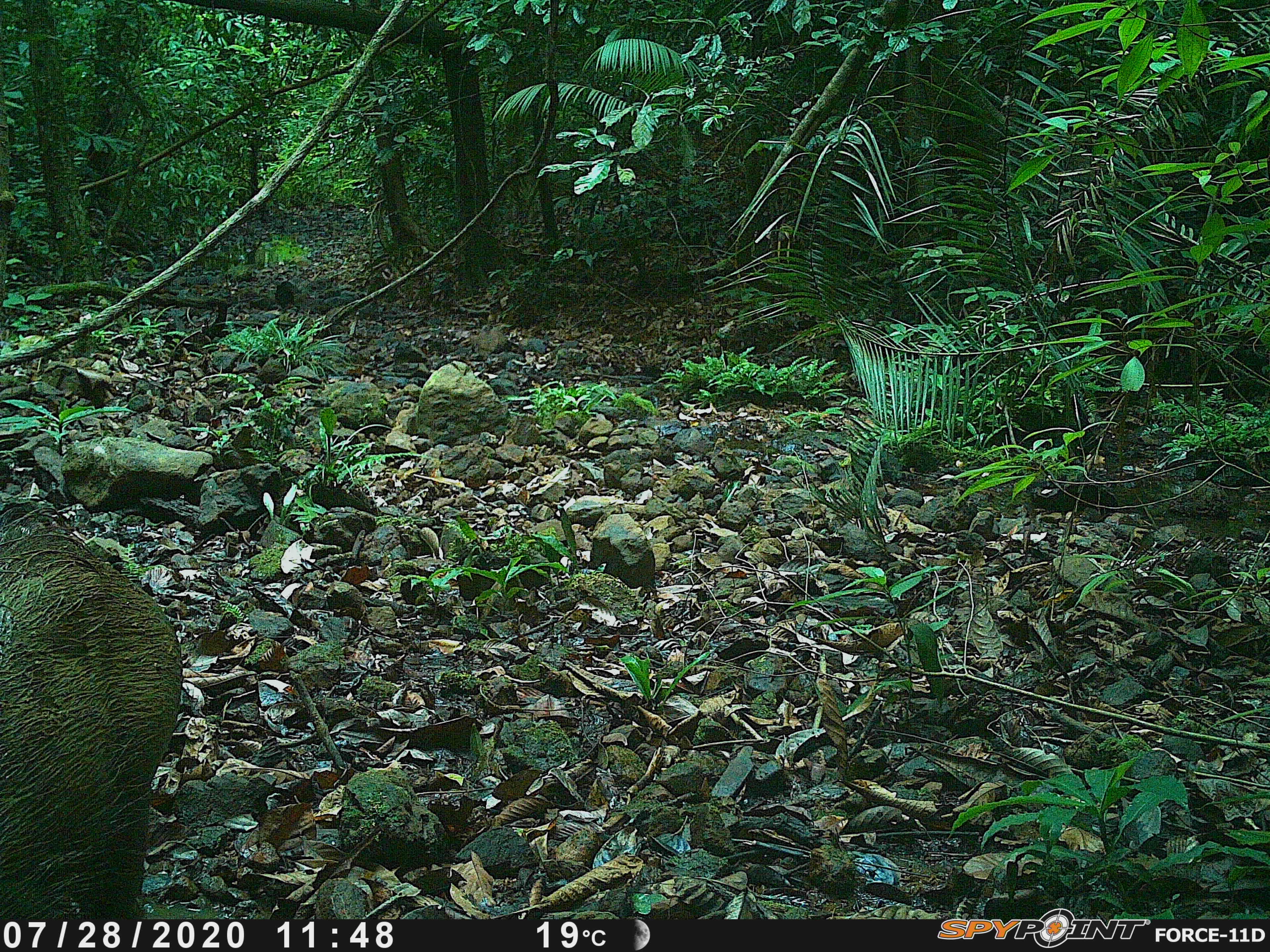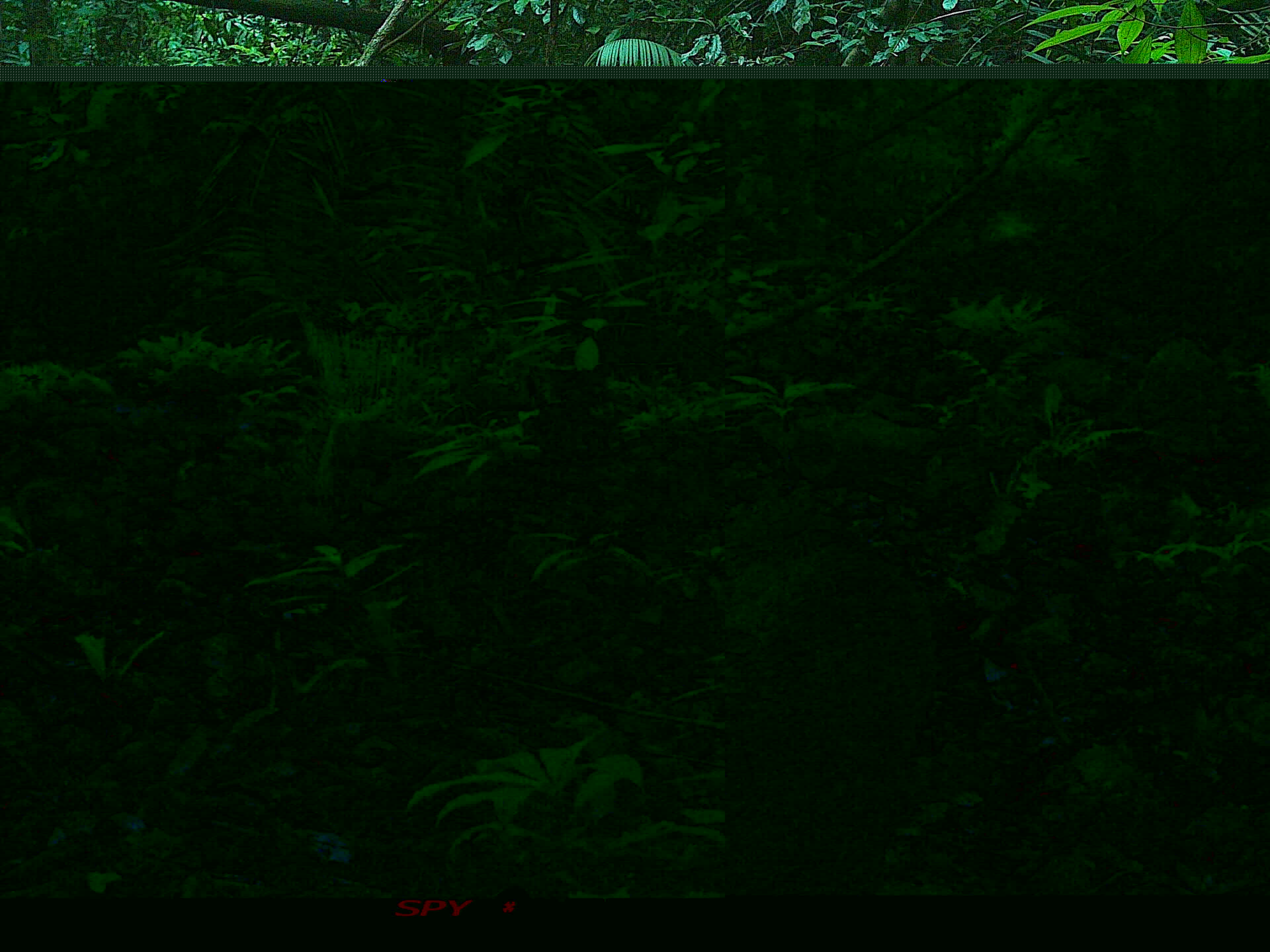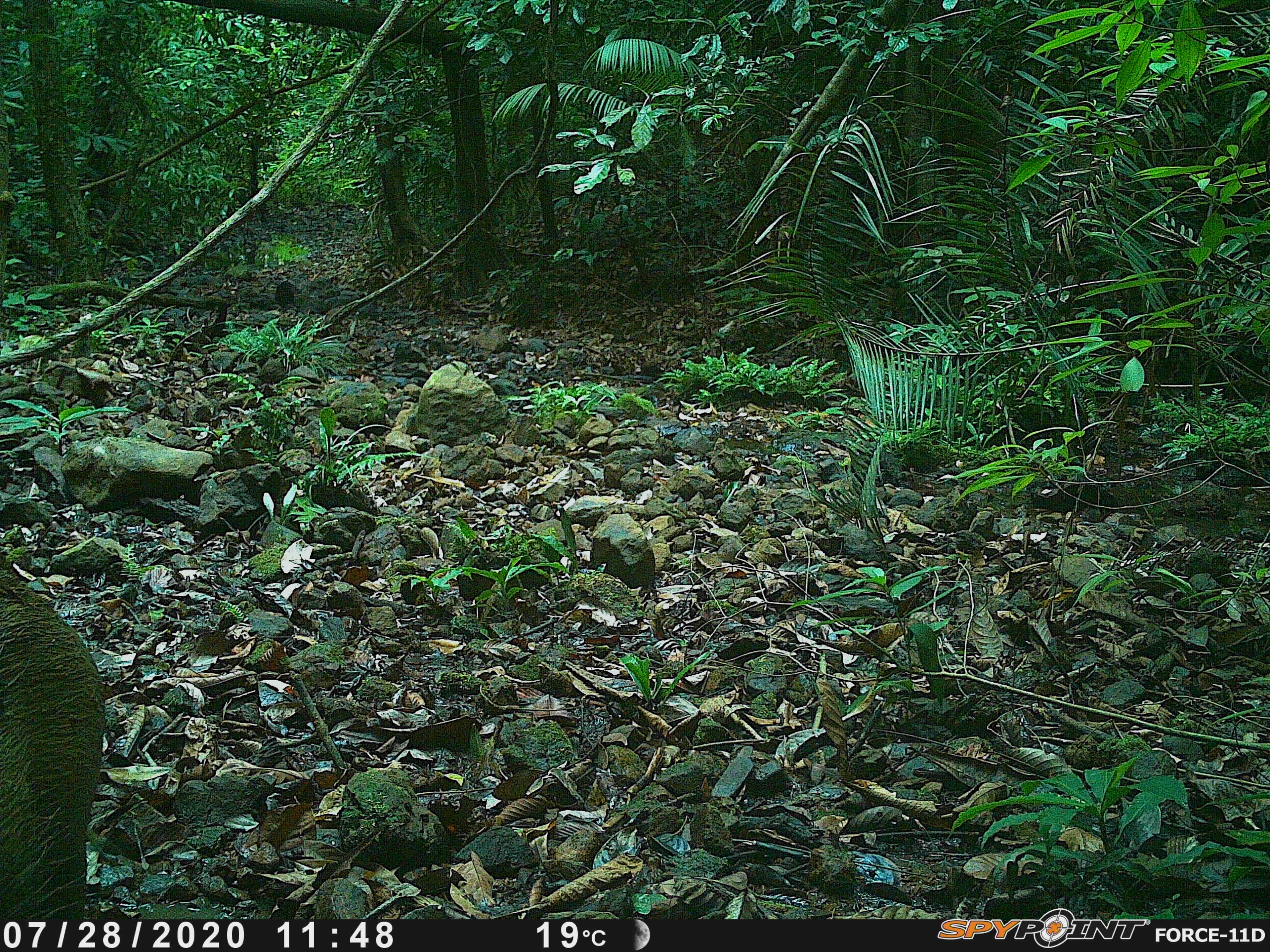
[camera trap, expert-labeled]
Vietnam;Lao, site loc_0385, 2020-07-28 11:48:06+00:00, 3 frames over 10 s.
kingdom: Animalia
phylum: Chordata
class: Mammalia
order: Artiodactyla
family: Suidae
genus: Sus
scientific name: Sus scrofa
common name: eurasian wild pig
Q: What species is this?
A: Eurasian wild pig (Sus scrofa).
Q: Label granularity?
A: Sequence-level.